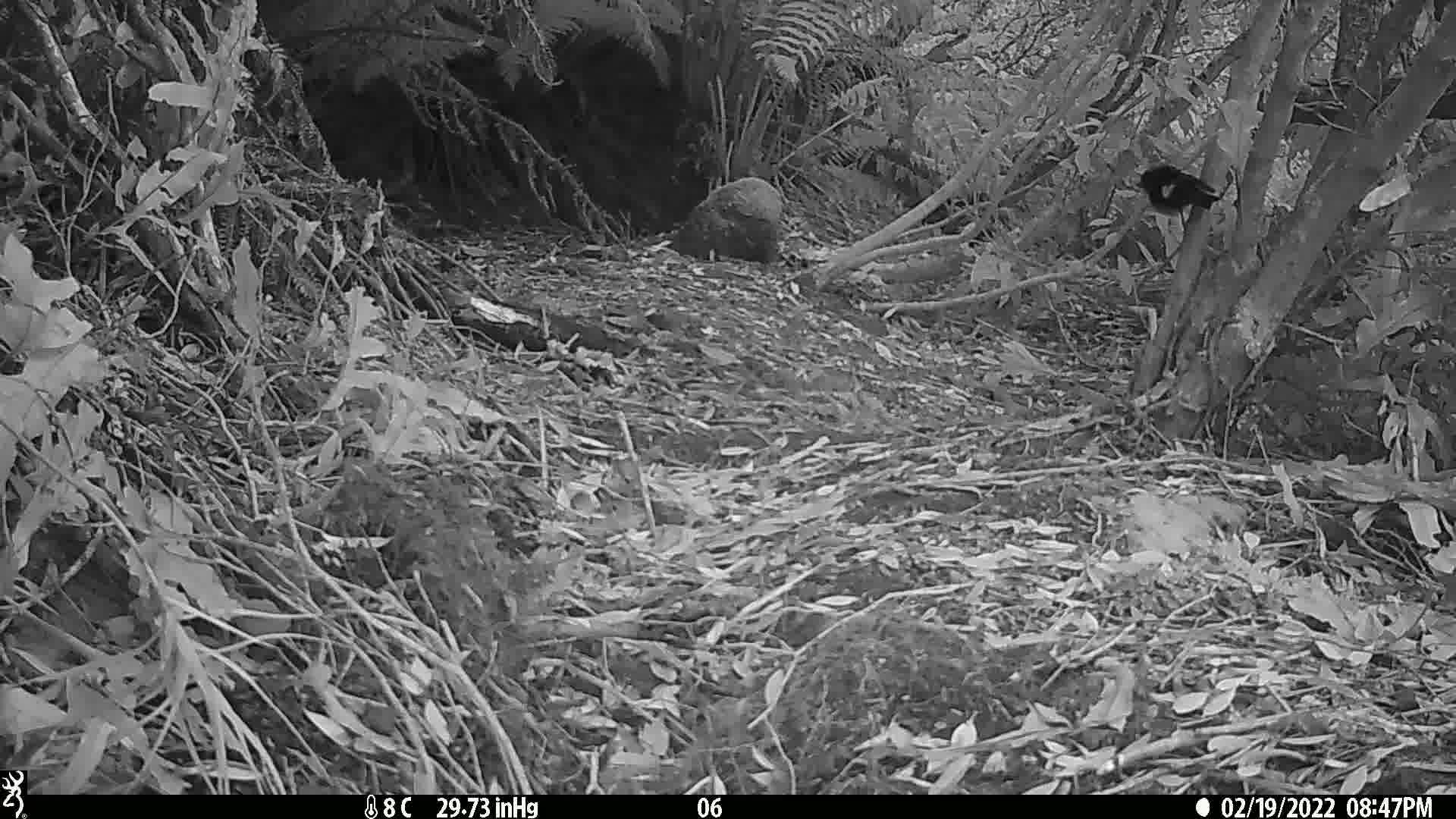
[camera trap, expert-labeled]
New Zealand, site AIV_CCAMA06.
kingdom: Animalia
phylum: Chordata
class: Aves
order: Passeriformes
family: Petroicidae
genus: Petroica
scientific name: Petroica macrocephala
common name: tomtit